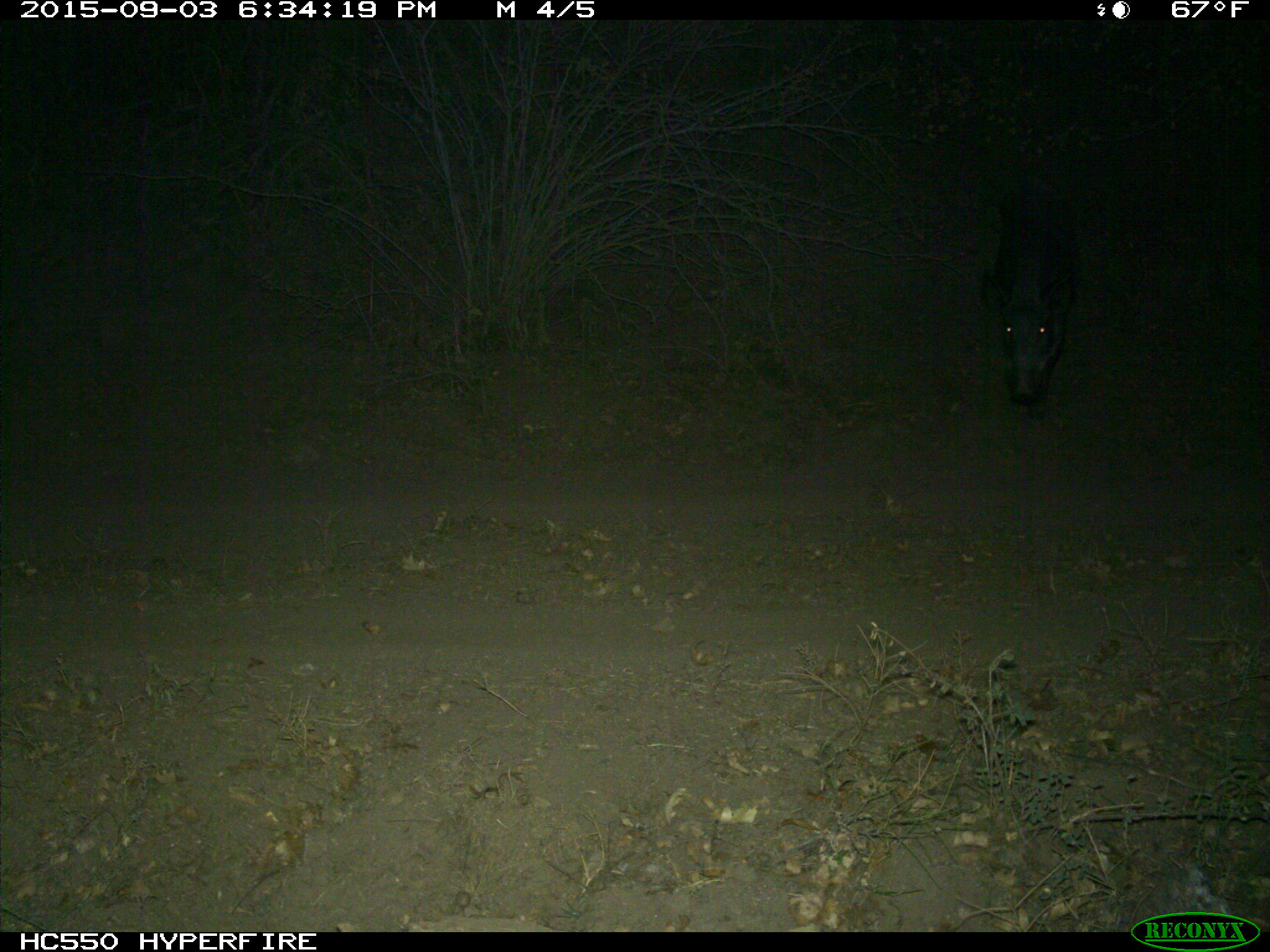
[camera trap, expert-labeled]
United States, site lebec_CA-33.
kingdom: Animalia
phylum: Chordata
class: Mammalia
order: Artiodactyla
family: Suidae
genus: Sus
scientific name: Sus scrofa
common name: wild boar